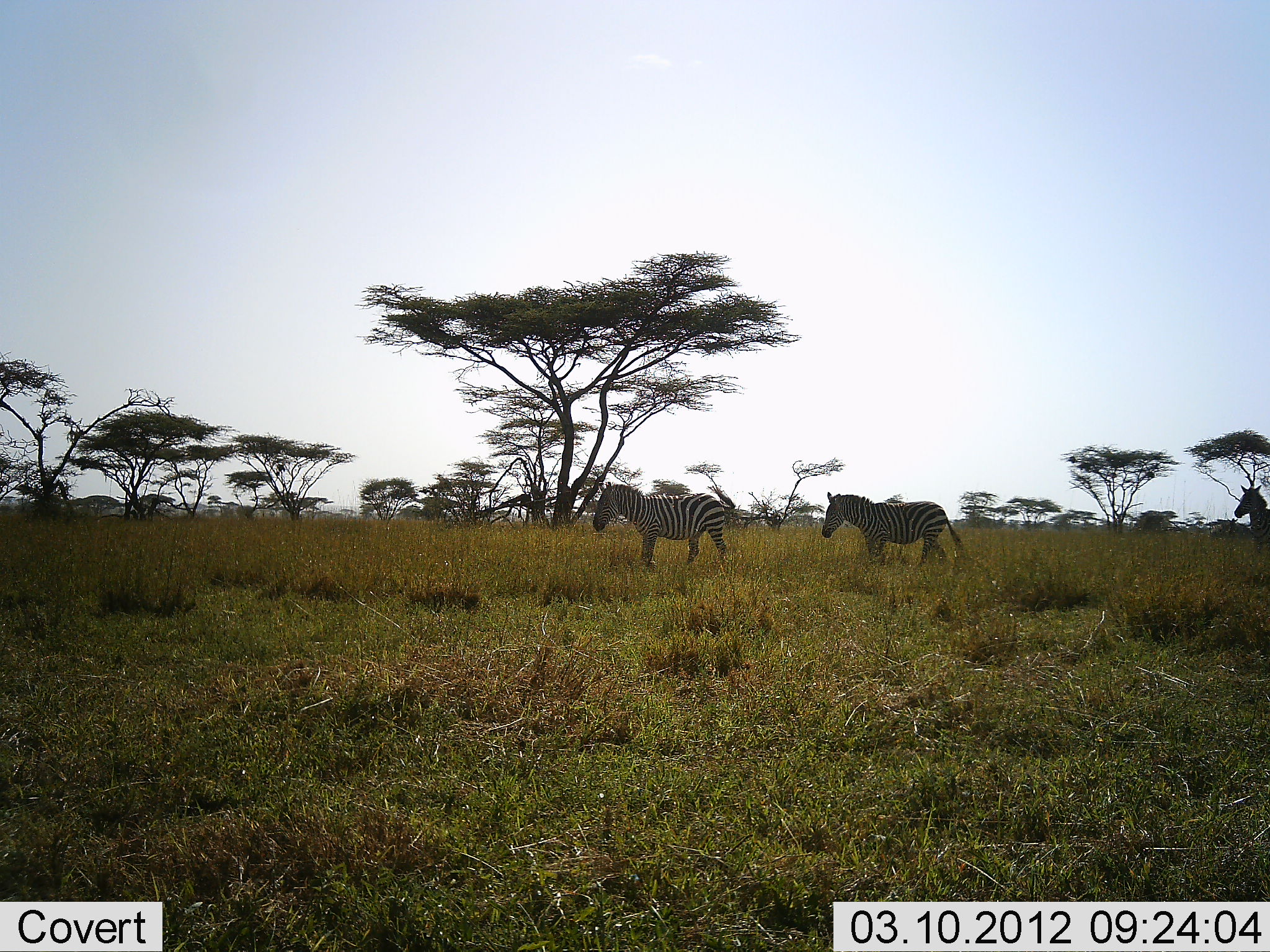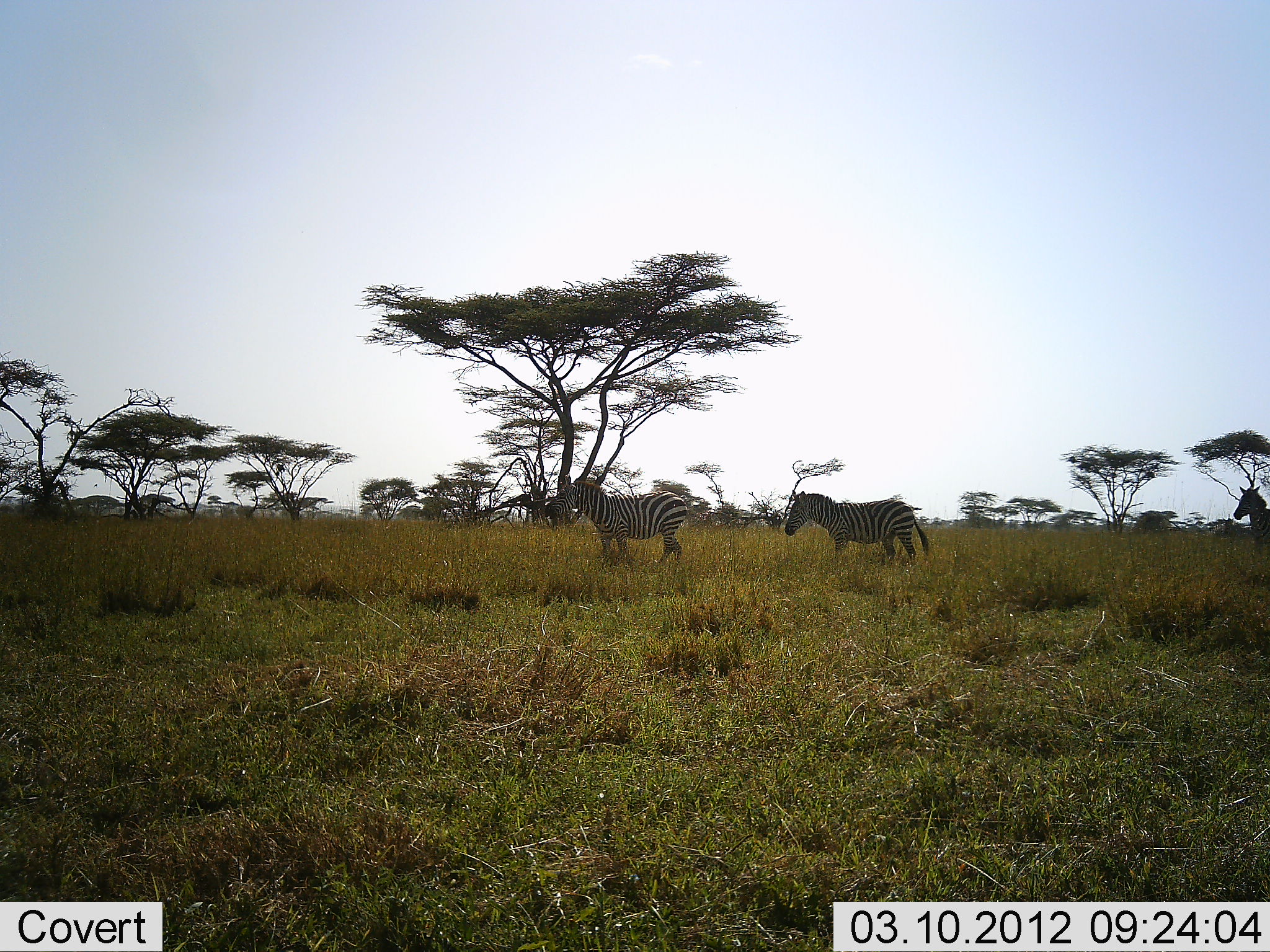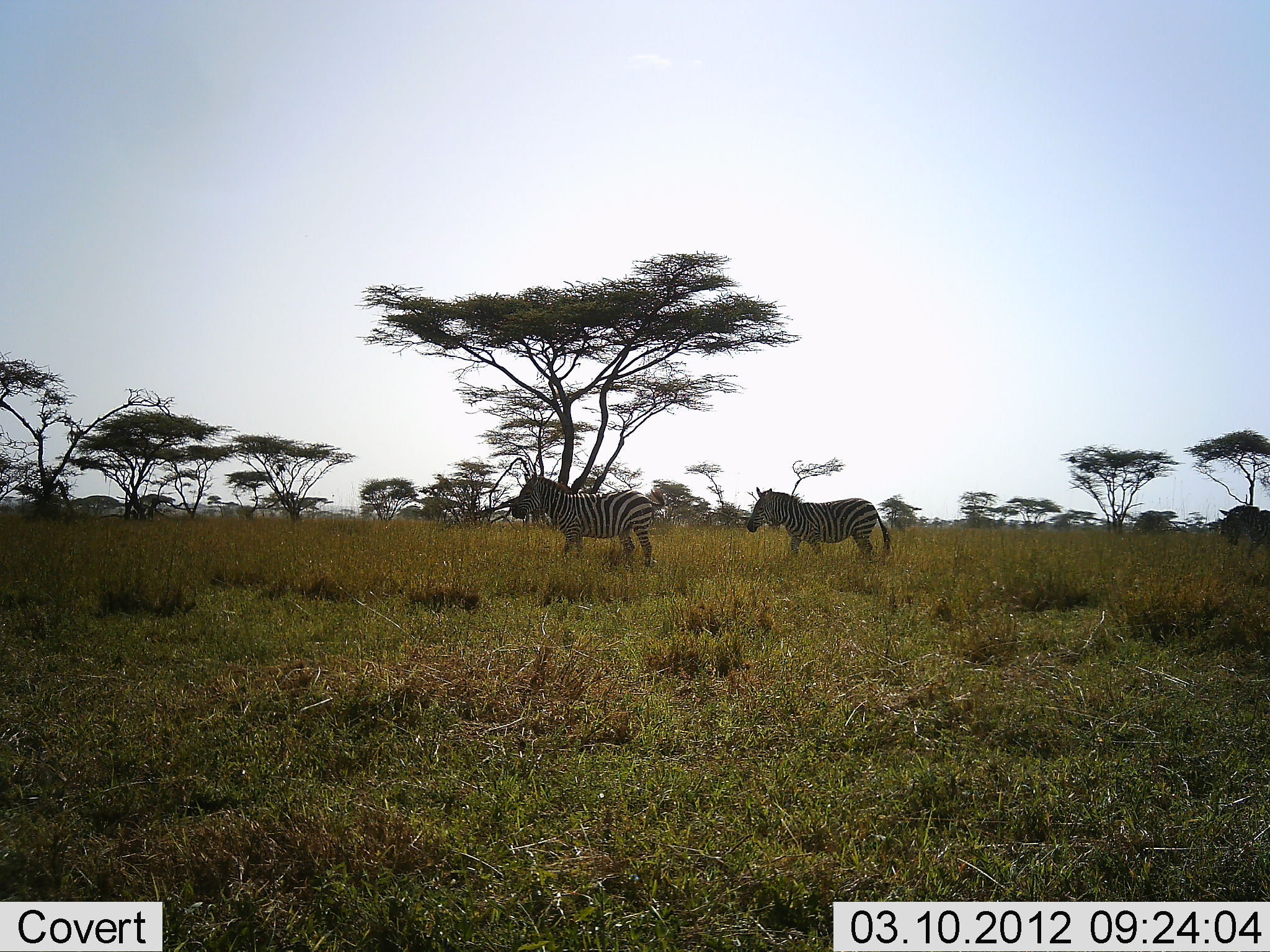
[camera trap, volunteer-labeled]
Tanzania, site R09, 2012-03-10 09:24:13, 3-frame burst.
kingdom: Animalia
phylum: Chordata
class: Mammalia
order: Perissodactyla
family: Equidae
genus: Equus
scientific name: Equus quagga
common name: plains zebra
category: zebra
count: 3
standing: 11%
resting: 0%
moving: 94%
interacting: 0%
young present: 0%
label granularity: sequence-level